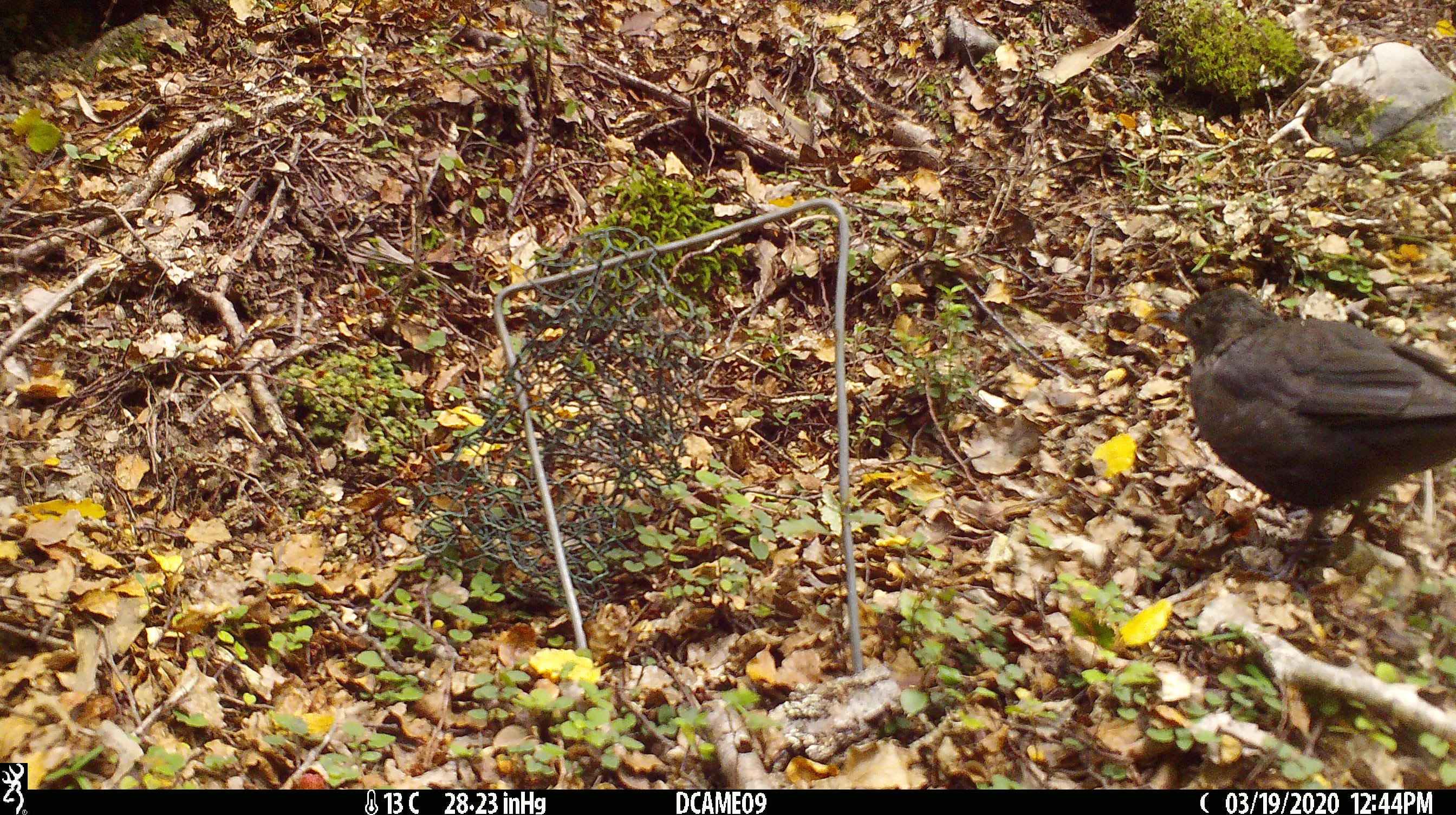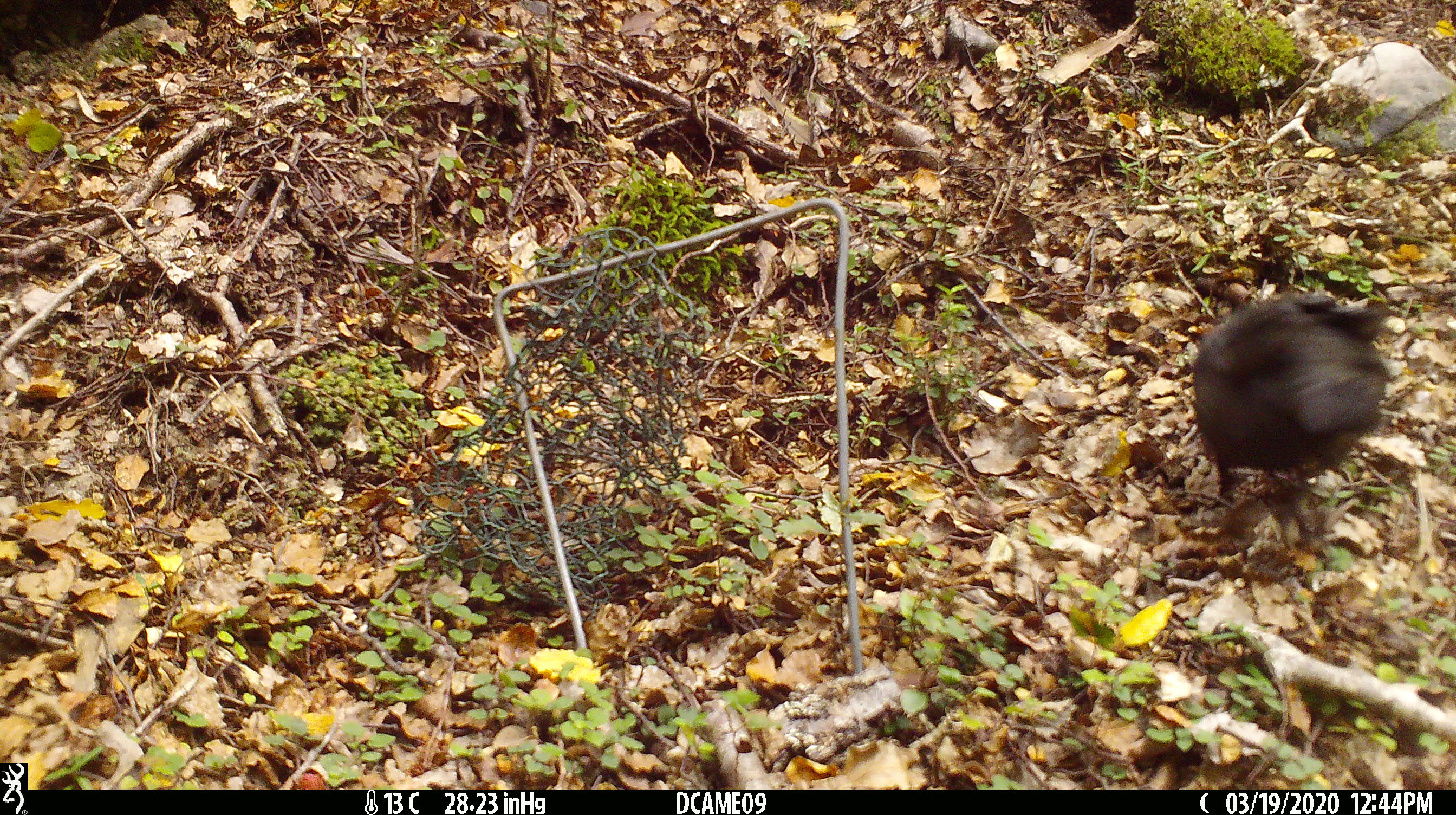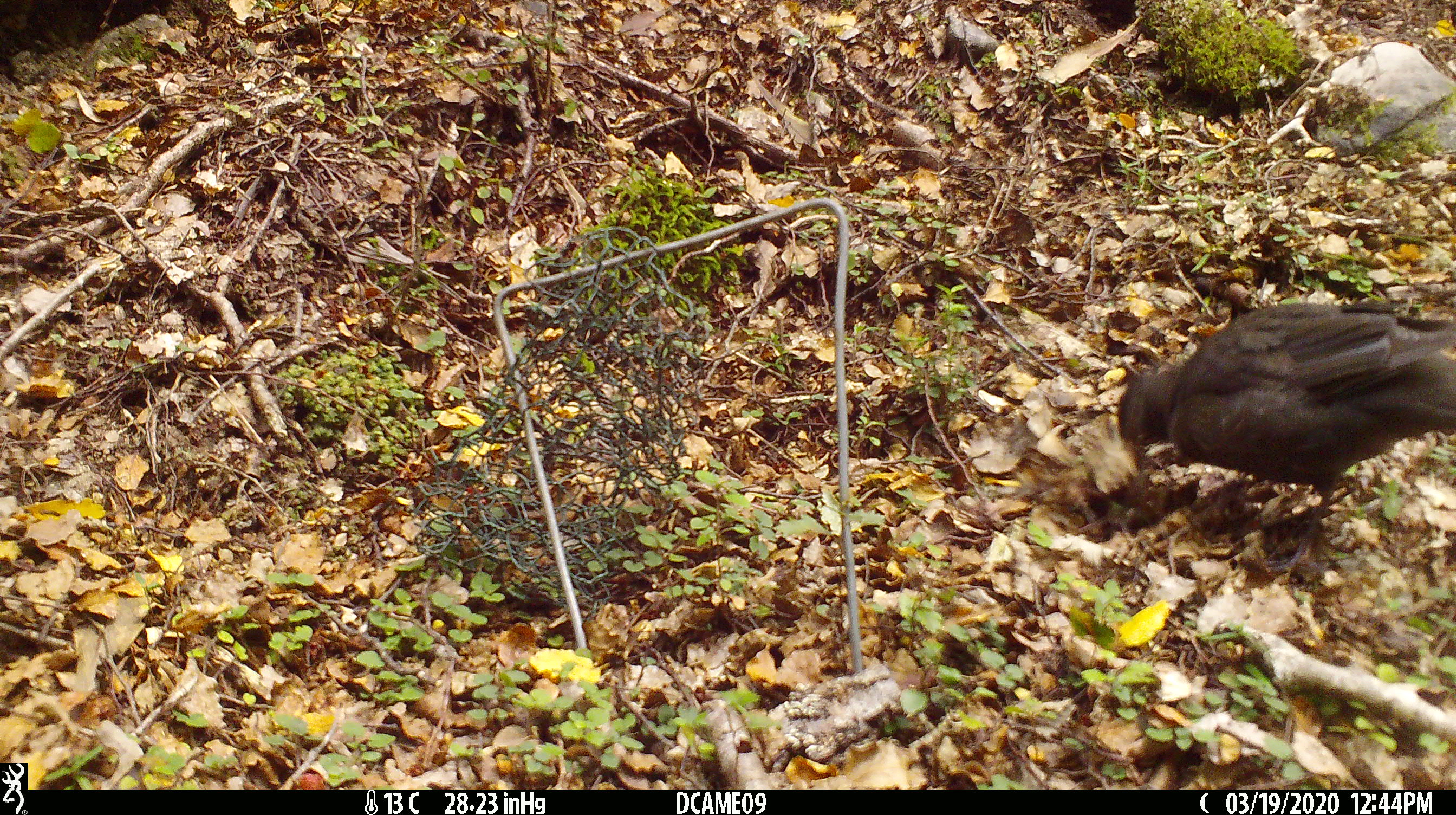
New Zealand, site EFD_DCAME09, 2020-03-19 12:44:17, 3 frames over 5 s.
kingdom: Animalia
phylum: Chordata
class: Aves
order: Passeriformes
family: Turdidae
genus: Turdus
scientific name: Turdus merula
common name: eurasian blackbird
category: blackbird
Blackbird (eurasian blackbird) (Turdus merula).